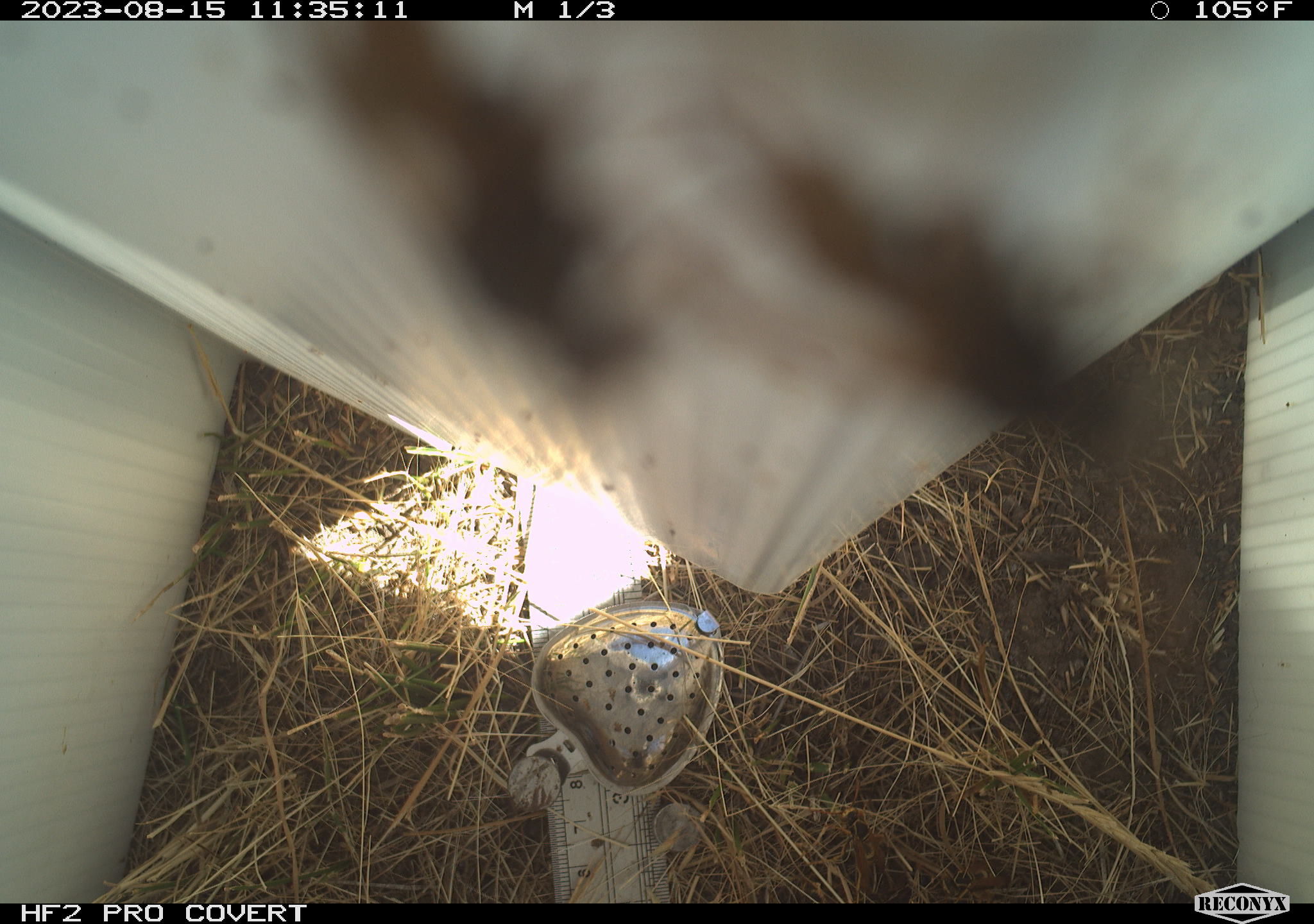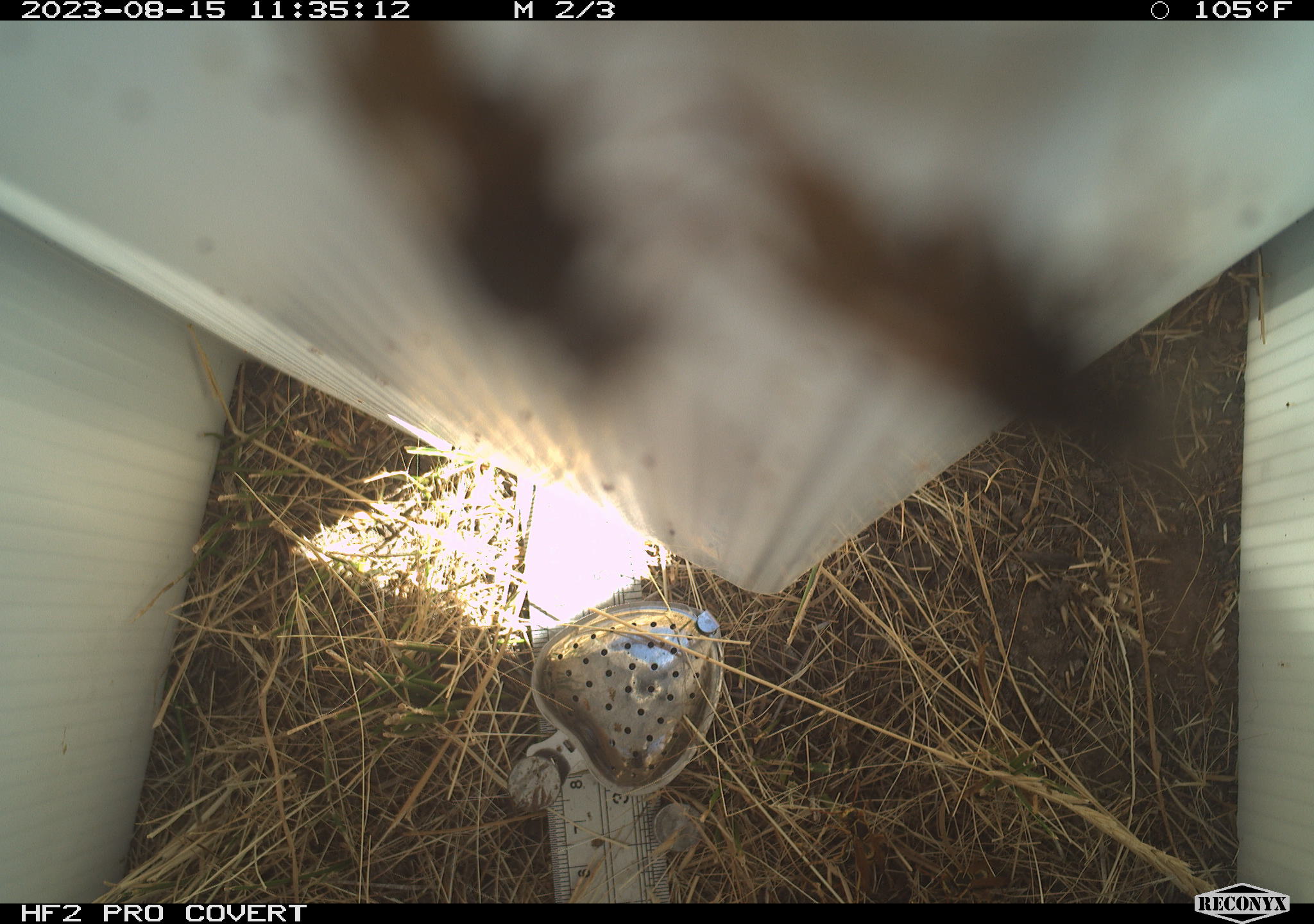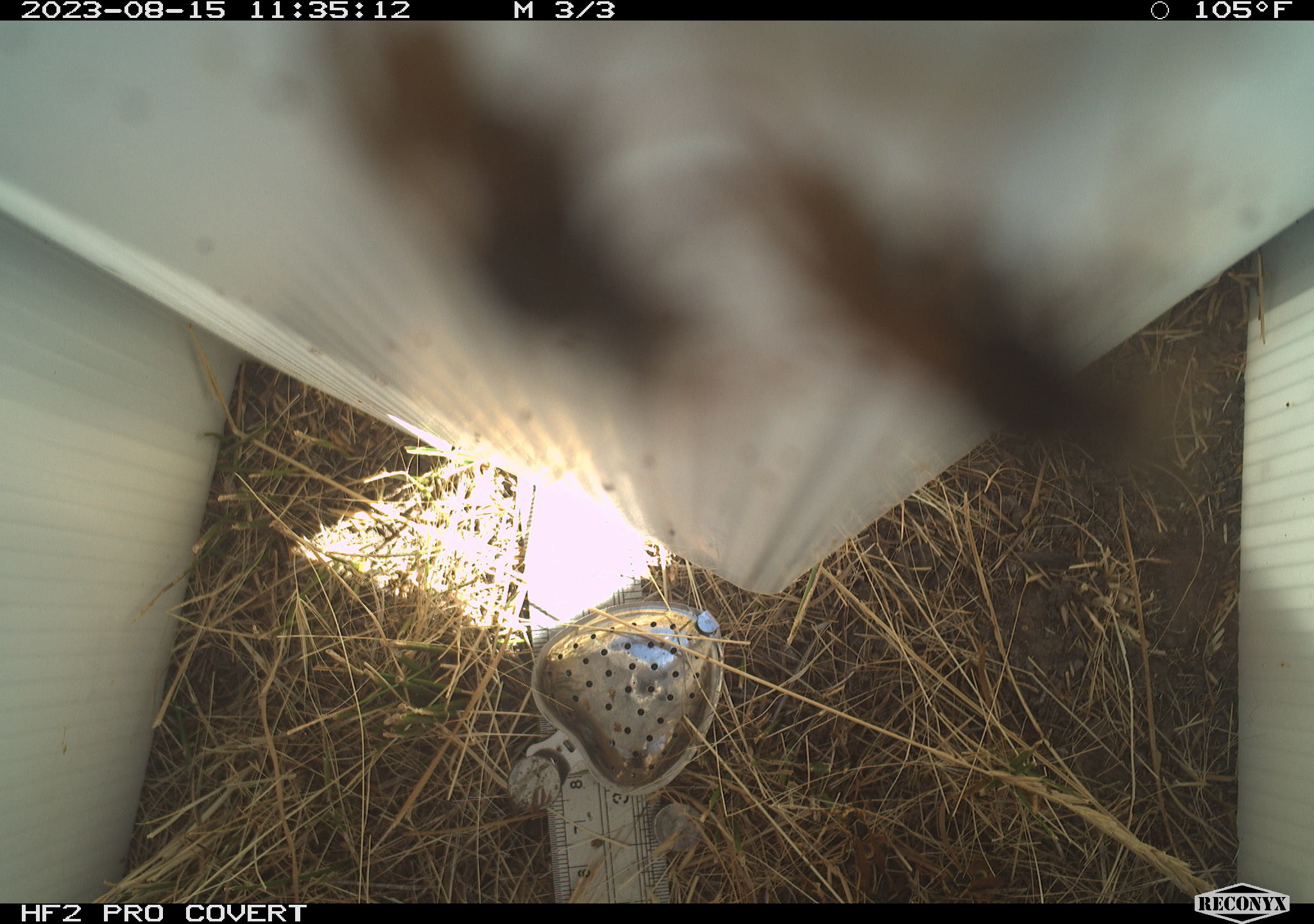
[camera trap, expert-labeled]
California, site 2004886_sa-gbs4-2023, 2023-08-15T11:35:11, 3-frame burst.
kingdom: Animalia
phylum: Arthropoda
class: Insecta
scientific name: Insecta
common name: insect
Insect (Insecta).